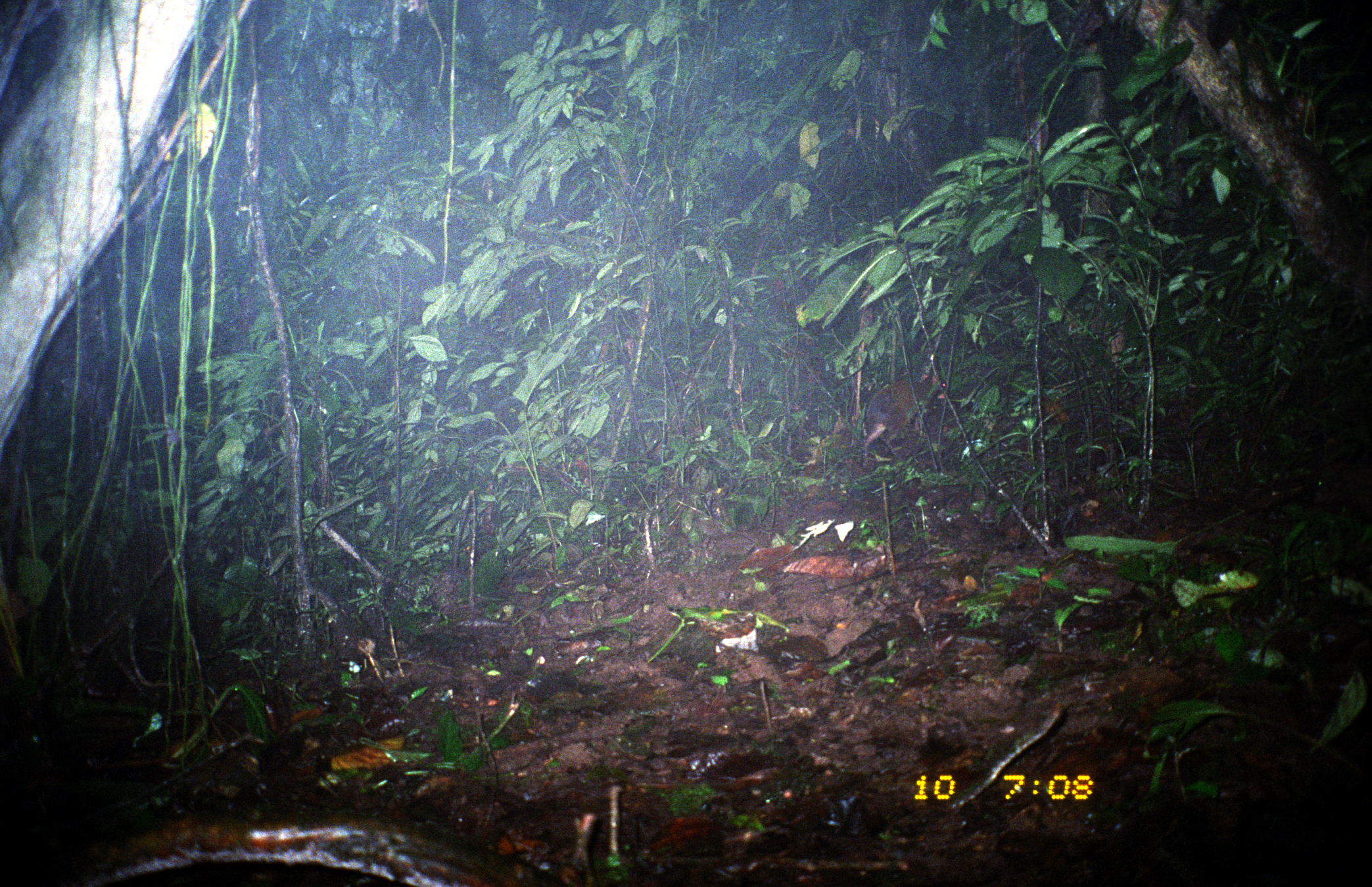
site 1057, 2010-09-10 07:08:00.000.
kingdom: Animalia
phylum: Chordata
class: Mammalia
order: Rodentia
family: Dasyproctidae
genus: Dasyprocta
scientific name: Dasyprocta punctata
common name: central american agouti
Dasyprocta punctata (central american agouti).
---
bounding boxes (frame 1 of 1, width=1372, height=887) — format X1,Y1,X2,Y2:
dasyprocta punctata: 861,371,947,453